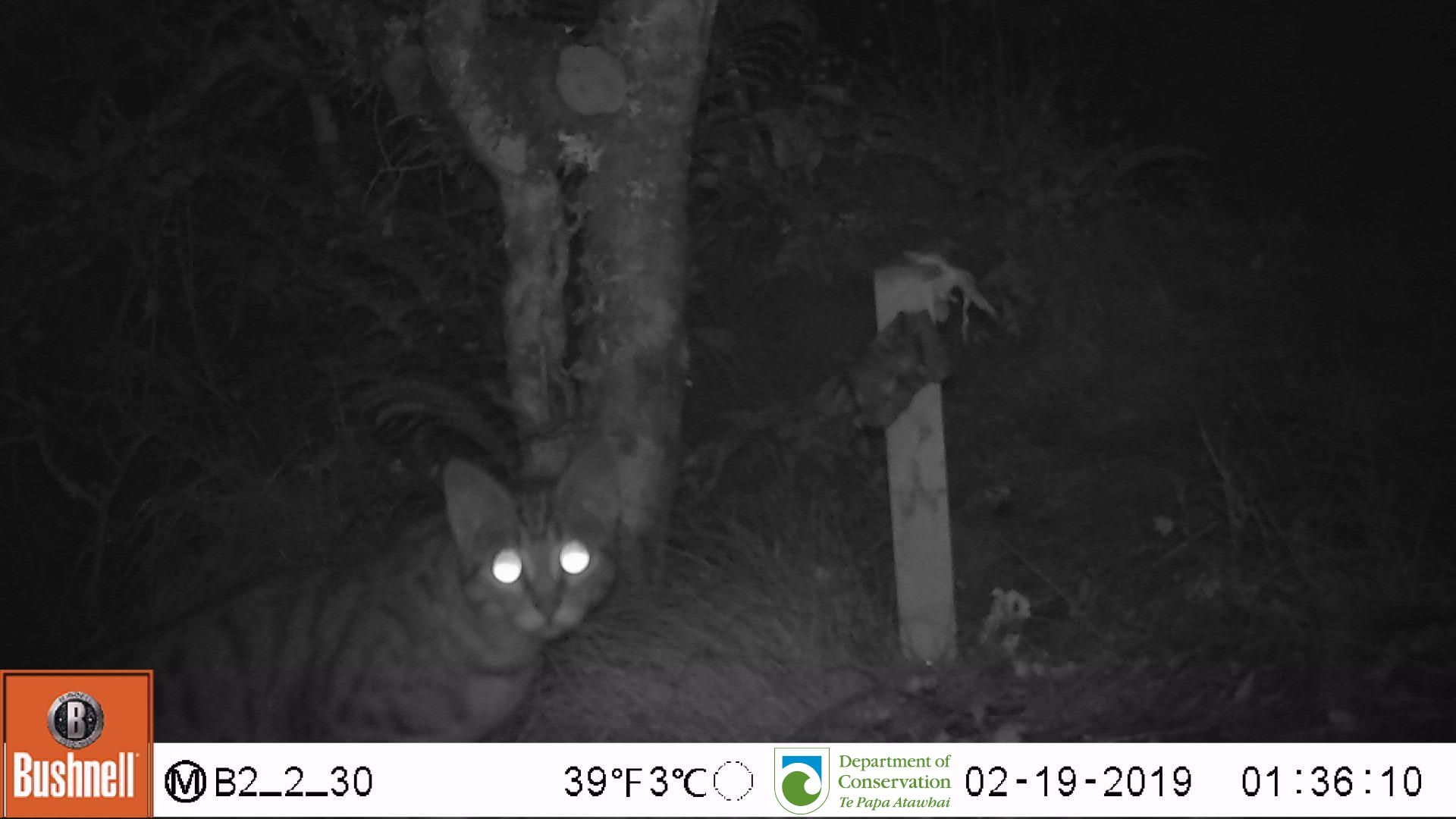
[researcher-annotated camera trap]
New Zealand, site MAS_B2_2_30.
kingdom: Animalia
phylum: Chordata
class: Mammalia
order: Carnivora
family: Felidae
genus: Felis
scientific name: Felis catus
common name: domestic cat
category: cat